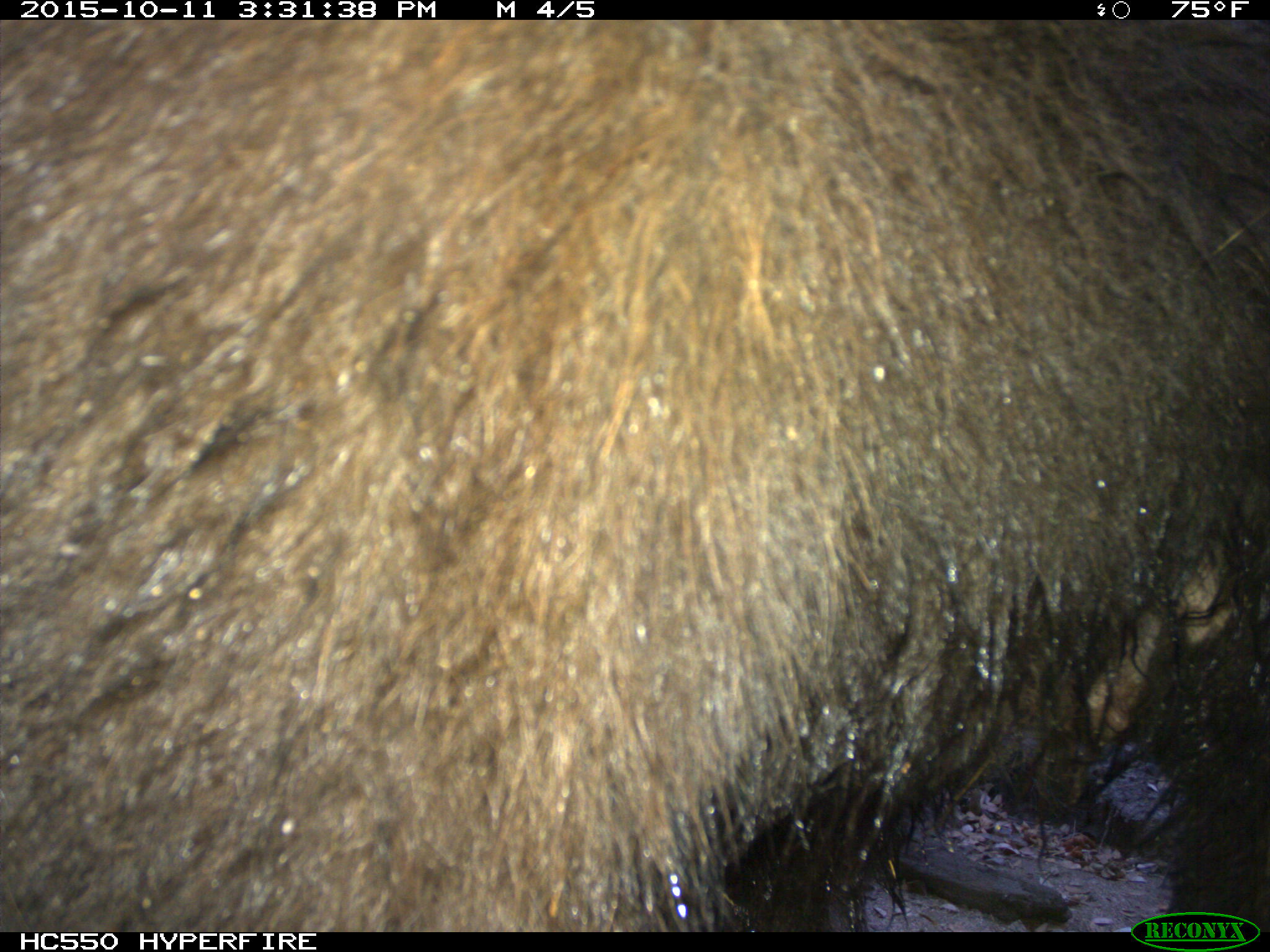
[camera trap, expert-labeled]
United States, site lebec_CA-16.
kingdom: Animalia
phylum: Chordata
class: Mammalia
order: Carnivora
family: Ursidae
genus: Ursus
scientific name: Ursus americanus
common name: american black bear